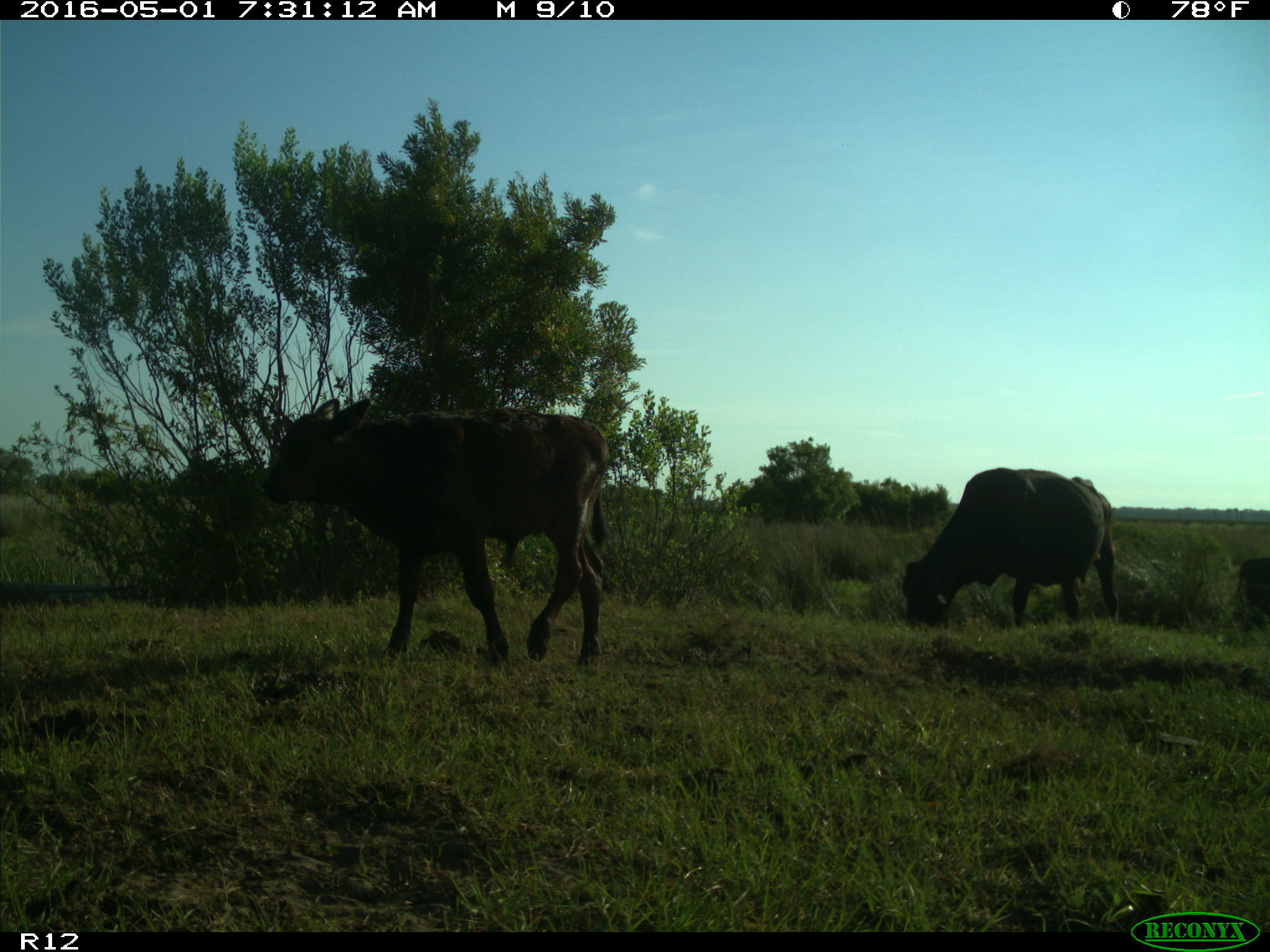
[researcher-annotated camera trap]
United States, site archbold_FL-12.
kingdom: Animalia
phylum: Chordata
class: Mammalia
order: Artiodactyla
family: Bovidae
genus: Bos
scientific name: Bos taurus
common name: domestic cow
Bos taurus (domestic cow).